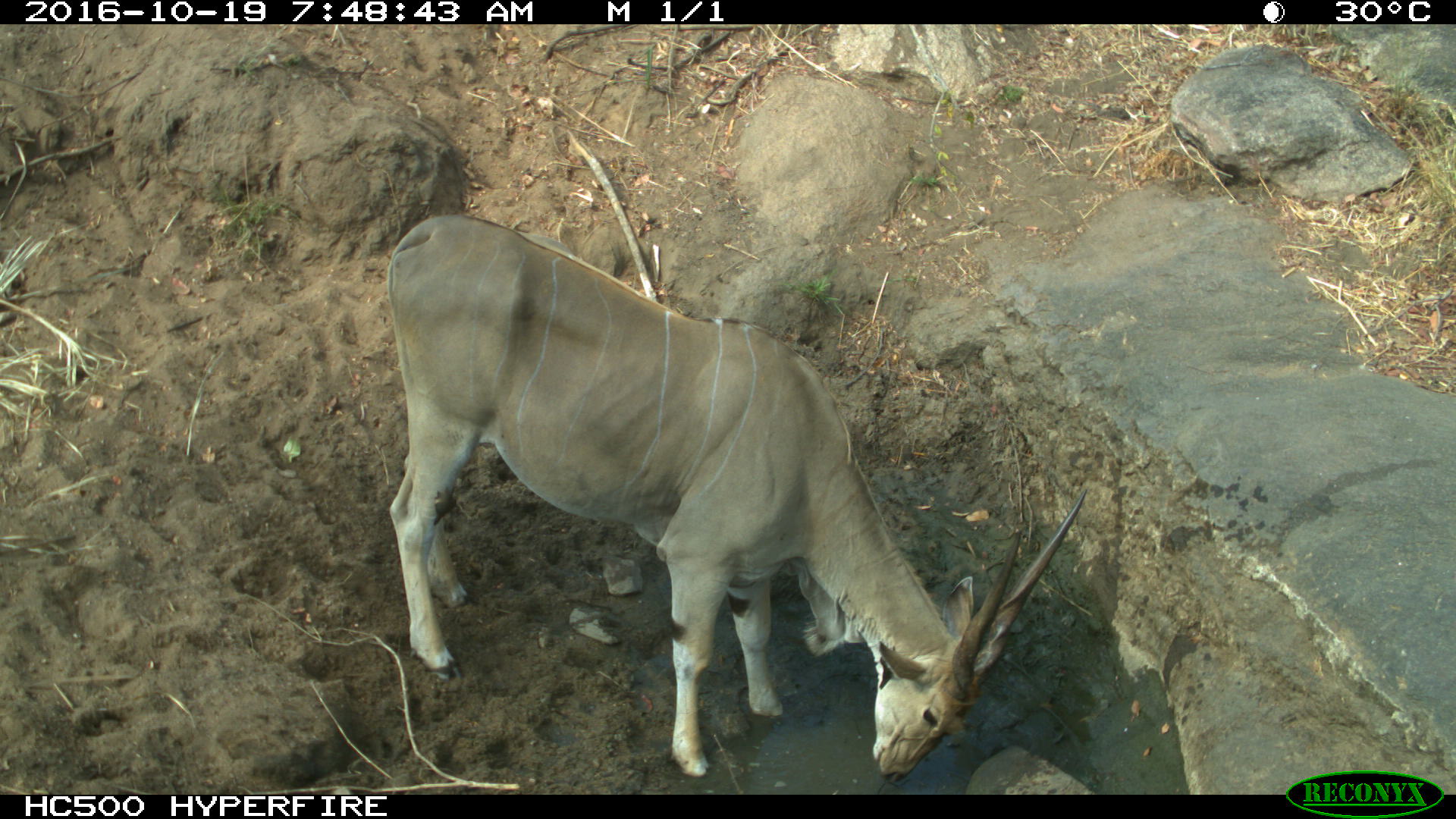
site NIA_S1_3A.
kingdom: Animalia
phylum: Chordata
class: Mammalia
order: Artiodactyla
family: Bovidae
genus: Tragelaphus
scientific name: Tragelaphus oryx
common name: eland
Eland (Tragelaphus oryx), count 1. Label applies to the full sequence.